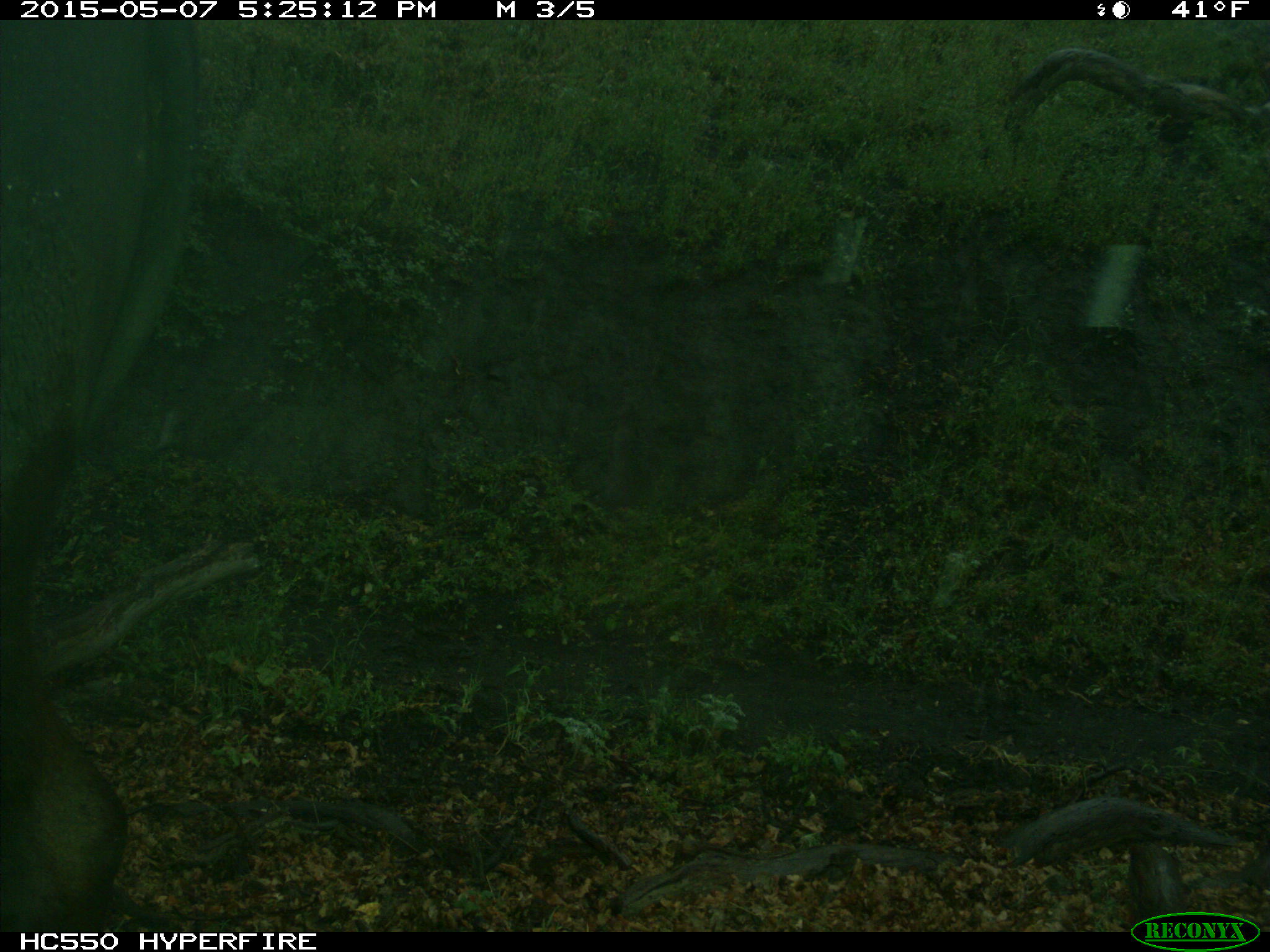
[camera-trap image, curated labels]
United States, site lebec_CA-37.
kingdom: Animalia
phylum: Chordata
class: Mammalia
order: Artiodactyla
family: Bovidae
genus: Bos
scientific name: Bos taurus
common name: domestic cow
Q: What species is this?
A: Bos taurus (domestic cow).